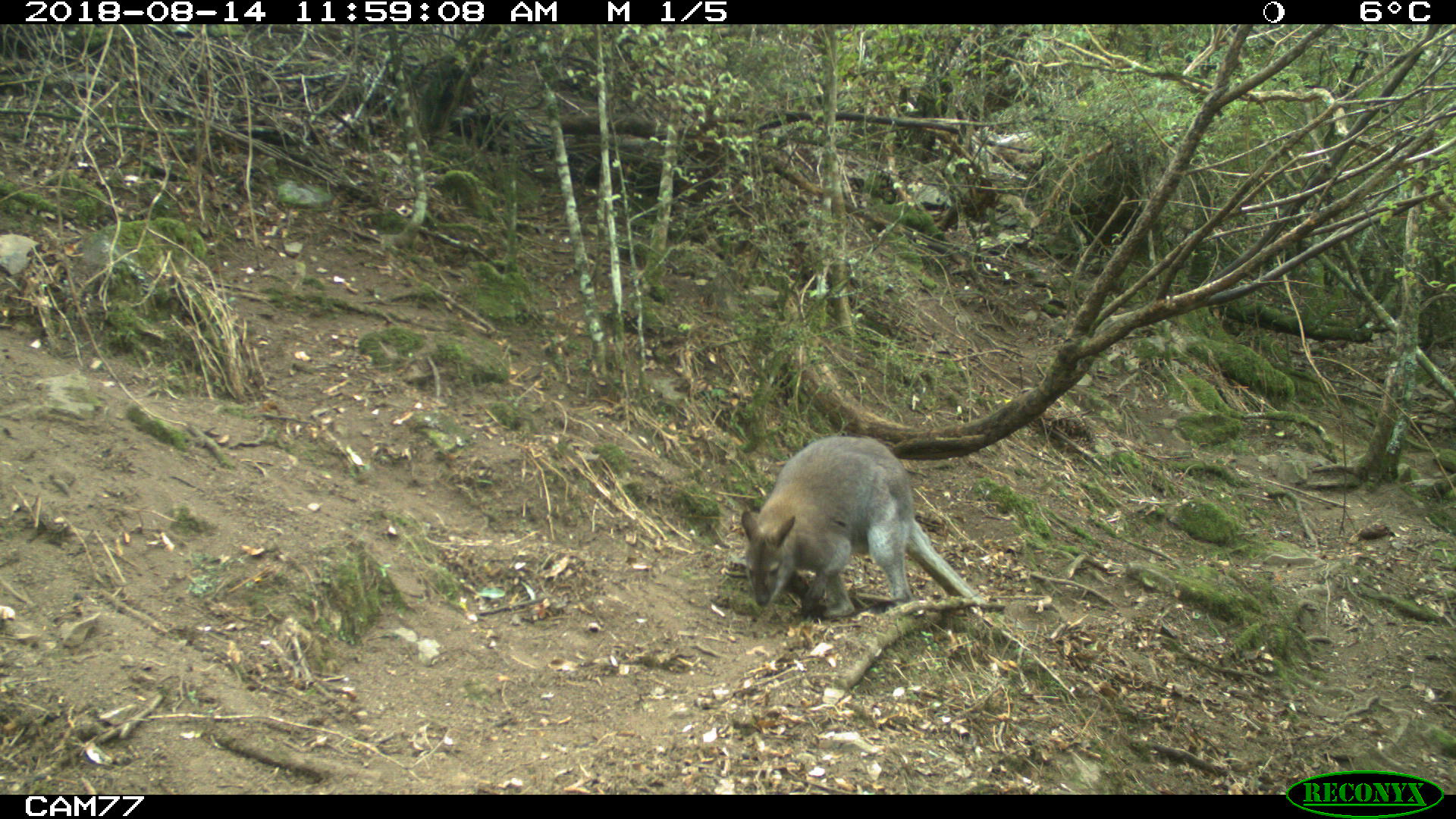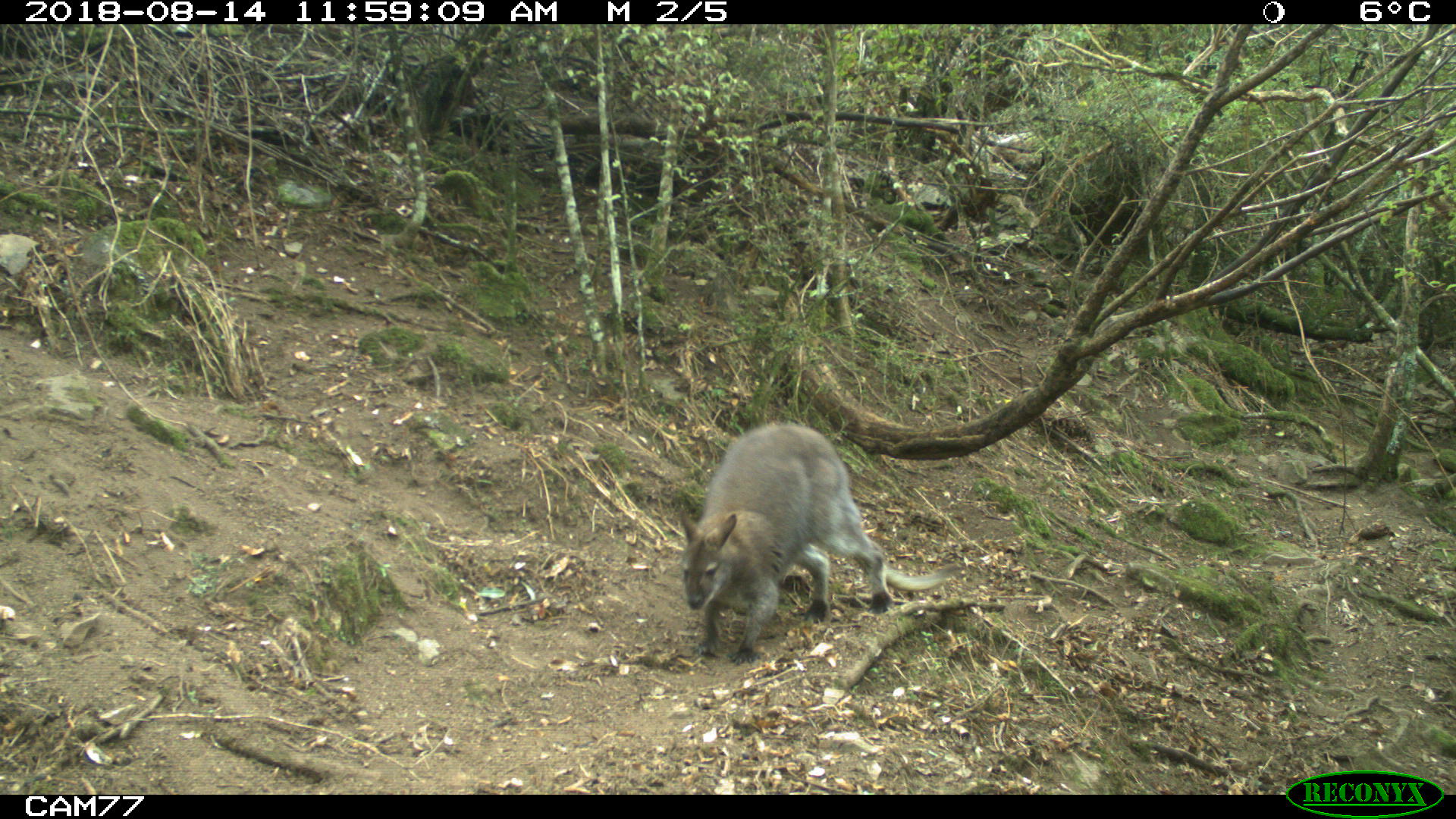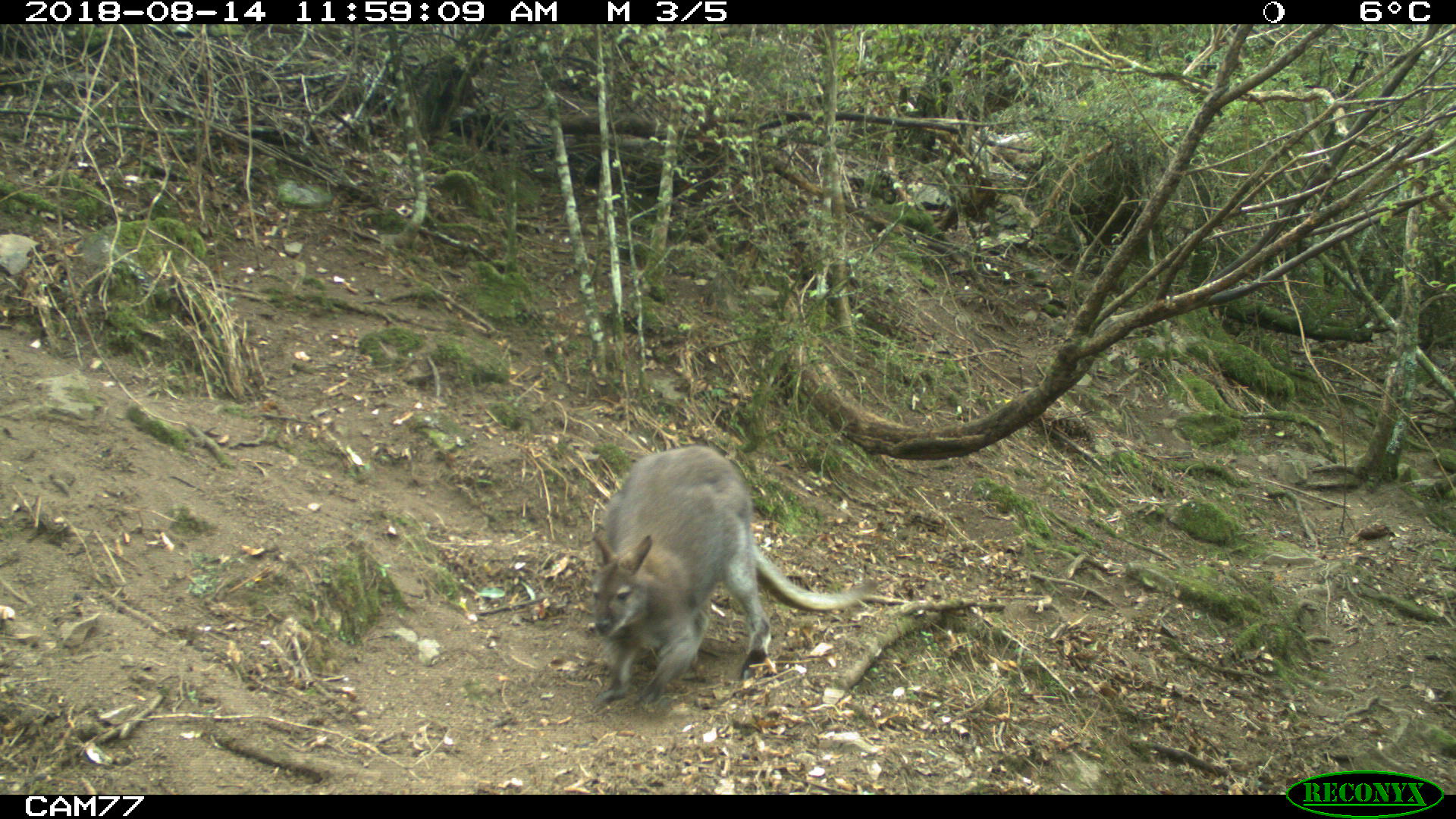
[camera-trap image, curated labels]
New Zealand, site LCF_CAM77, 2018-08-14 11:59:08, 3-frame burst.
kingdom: Animalia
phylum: Chordata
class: Mammalia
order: Diprotodontia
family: Macropodidae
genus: Notamacropus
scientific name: Notamacropus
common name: wallaby